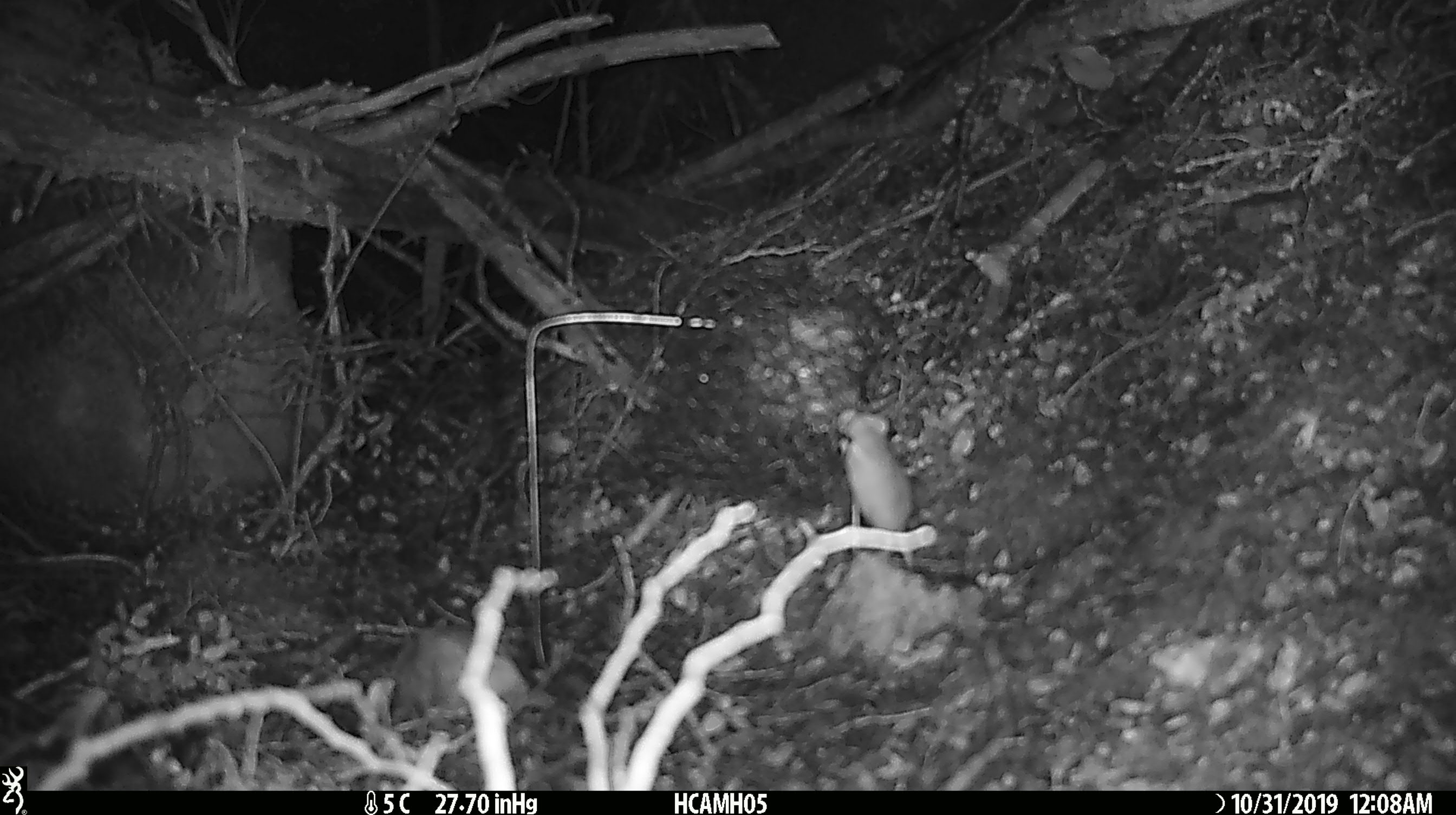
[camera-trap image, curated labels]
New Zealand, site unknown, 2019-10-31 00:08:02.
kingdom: Animalia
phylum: Chordata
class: Mammalia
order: Rodentia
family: Muridae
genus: Mus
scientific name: Mus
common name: mouse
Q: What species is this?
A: Mouse (Mus).